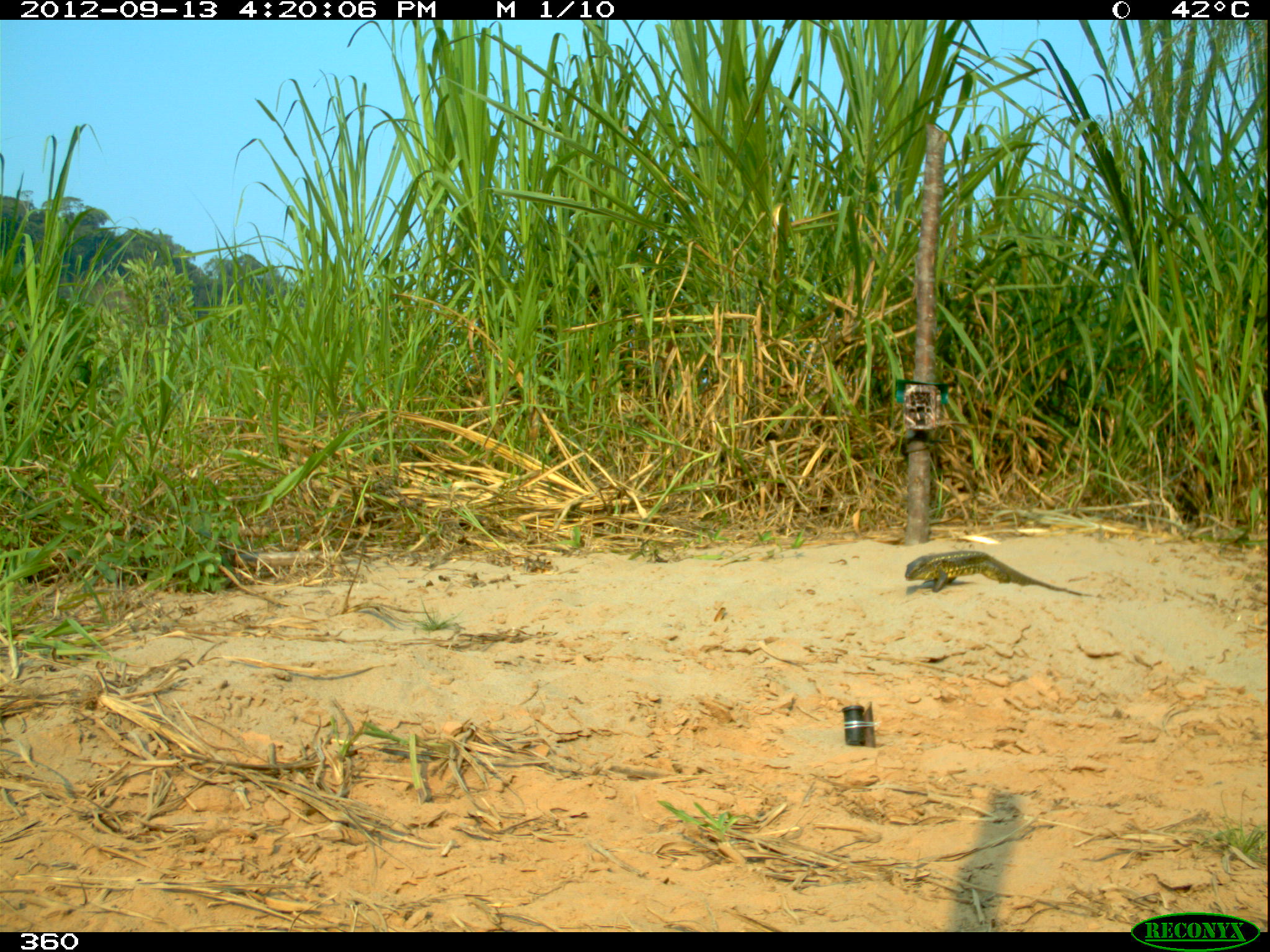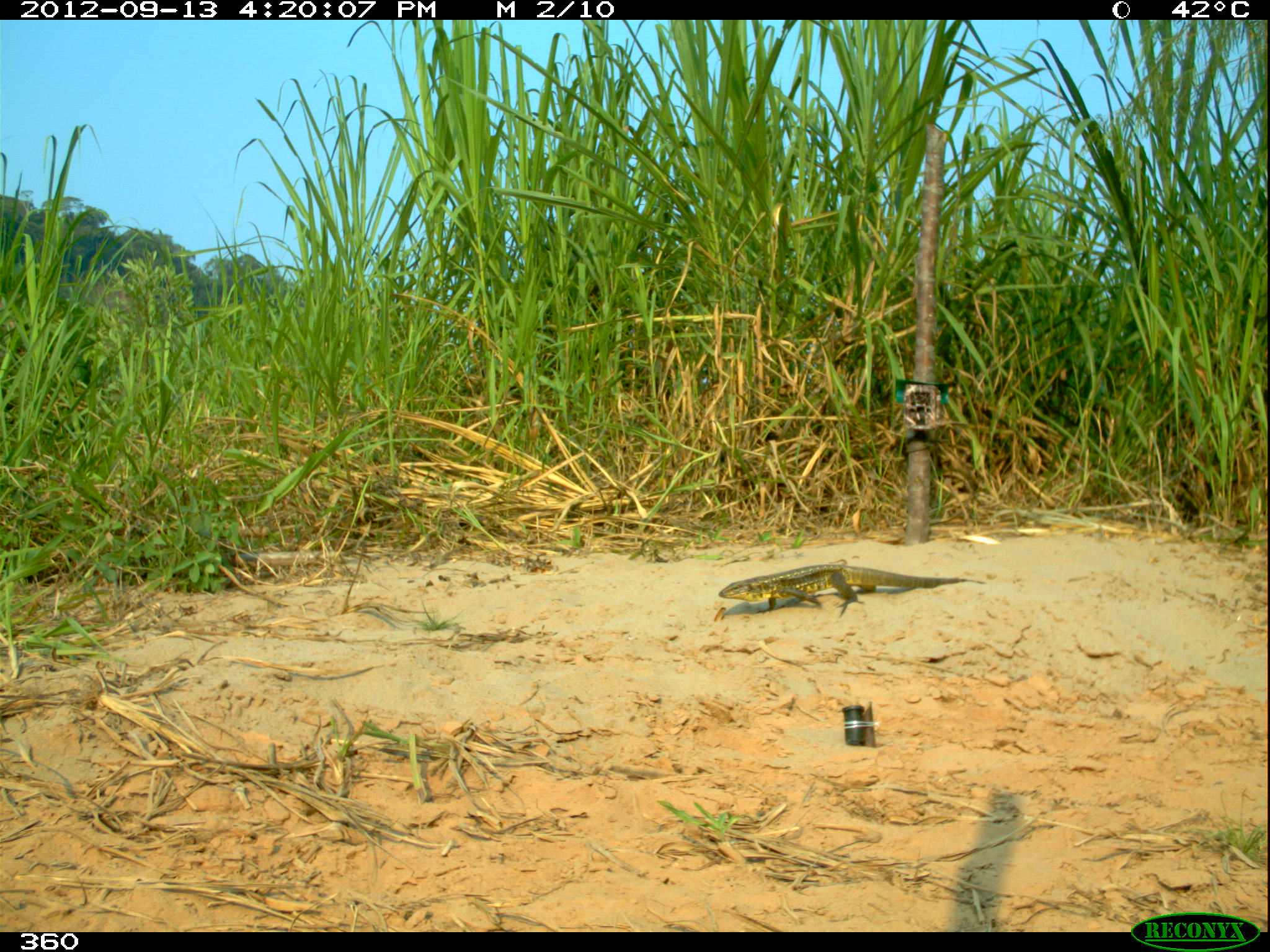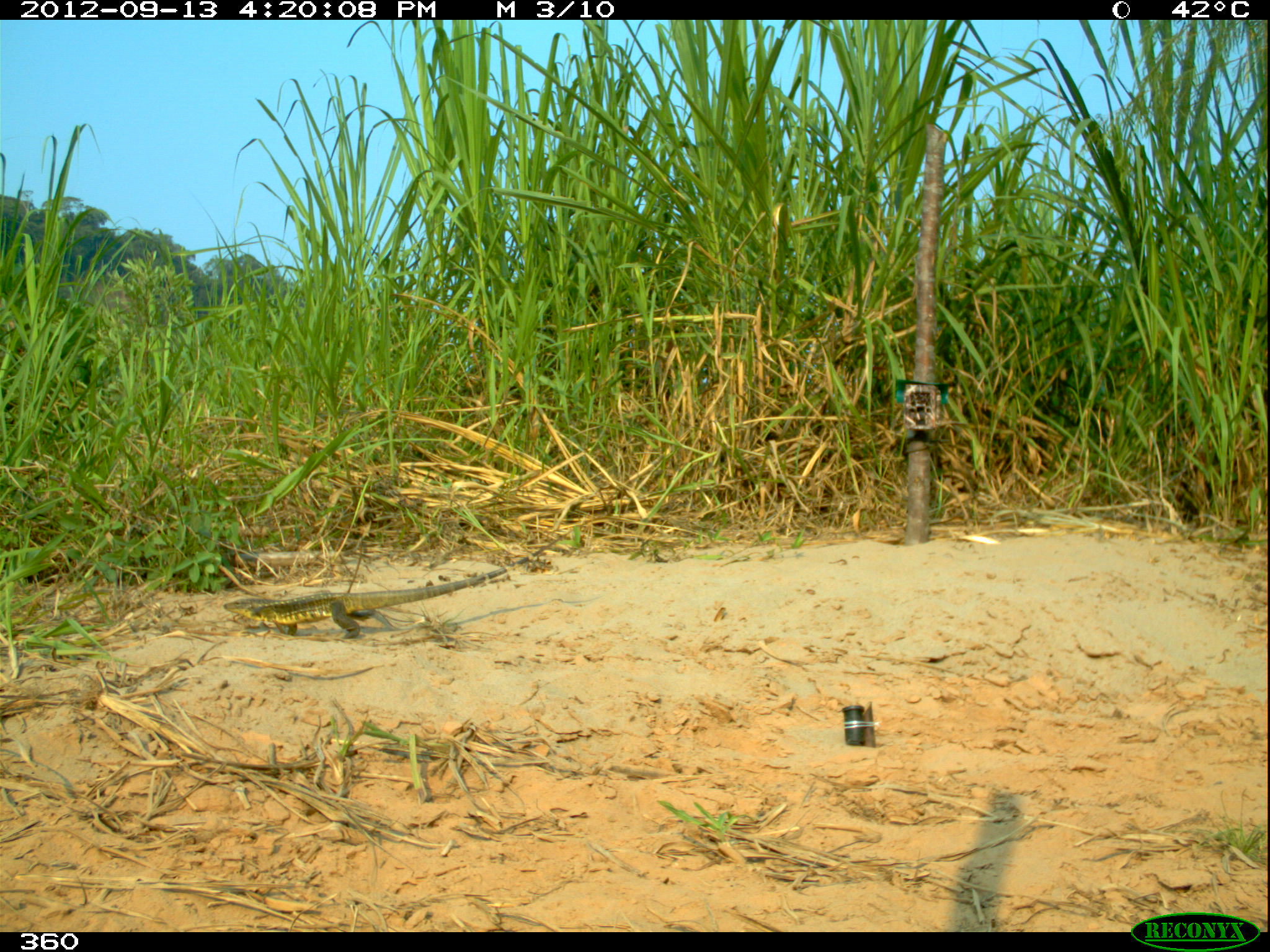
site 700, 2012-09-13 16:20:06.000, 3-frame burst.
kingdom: Animalia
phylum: Chordata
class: Reptilia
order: Squamata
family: Teiidae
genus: Tupinambis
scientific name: Tupinambis teguixin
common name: gold tegu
Tupinambis teguixin (gold tegu).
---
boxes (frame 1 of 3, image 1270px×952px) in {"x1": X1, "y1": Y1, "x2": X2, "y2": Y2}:
tupinambis teguixin: {"x1": 904, "y1": 550, "x2": 1092, "y2": 597}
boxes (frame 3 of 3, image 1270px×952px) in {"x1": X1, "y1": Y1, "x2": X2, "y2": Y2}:
tupinambis teguixin: {"x1": 221, "y1": 512, "x2": 624, "y2": 638}